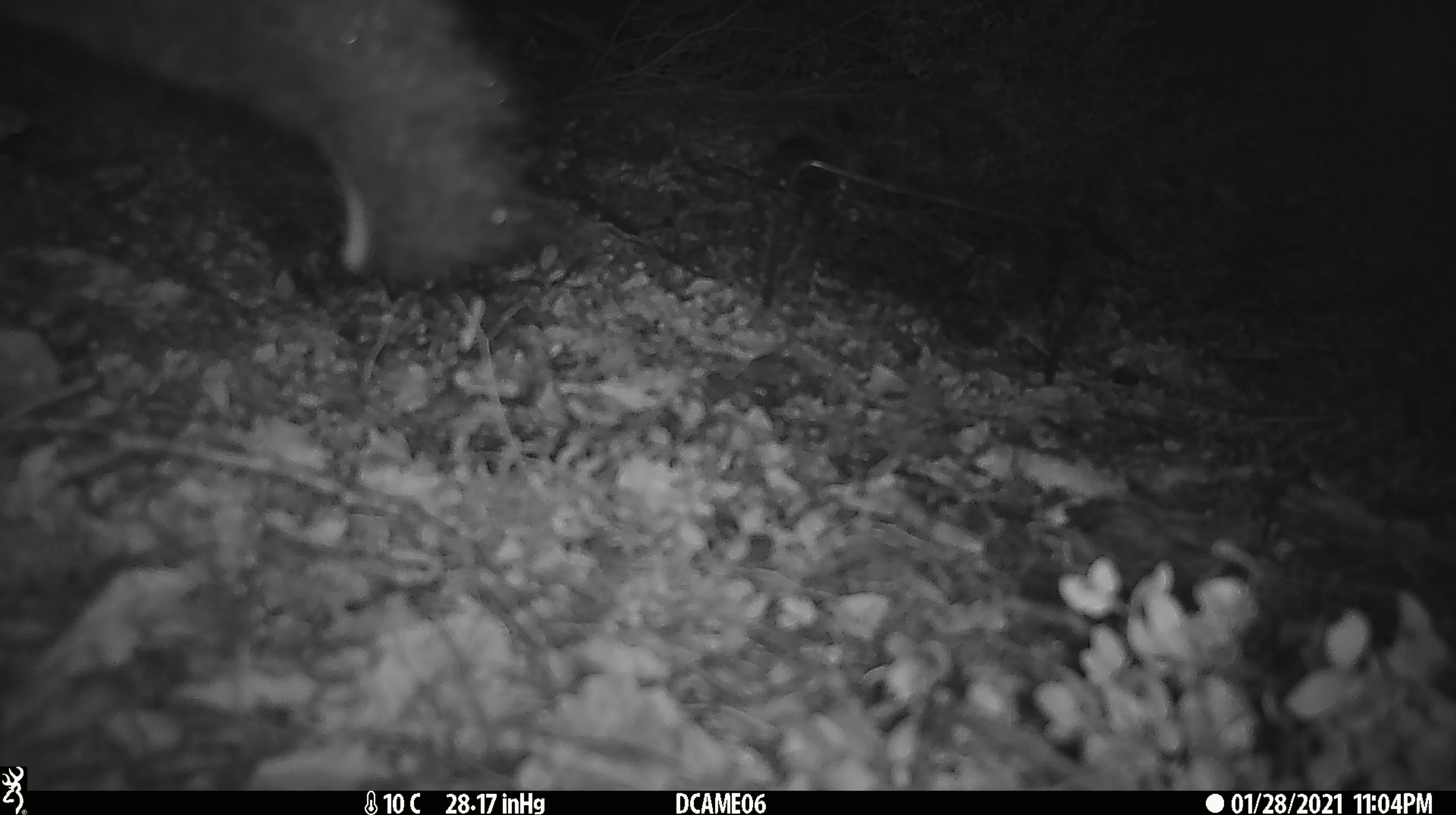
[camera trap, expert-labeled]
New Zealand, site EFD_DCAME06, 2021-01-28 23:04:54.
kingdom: Animalia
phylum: Chordata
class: Mammalia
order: Diprotodontia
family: Phalangeridae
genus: Trichosurus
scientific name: Trichosurus vulpecula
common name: common brushtail possum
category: possum